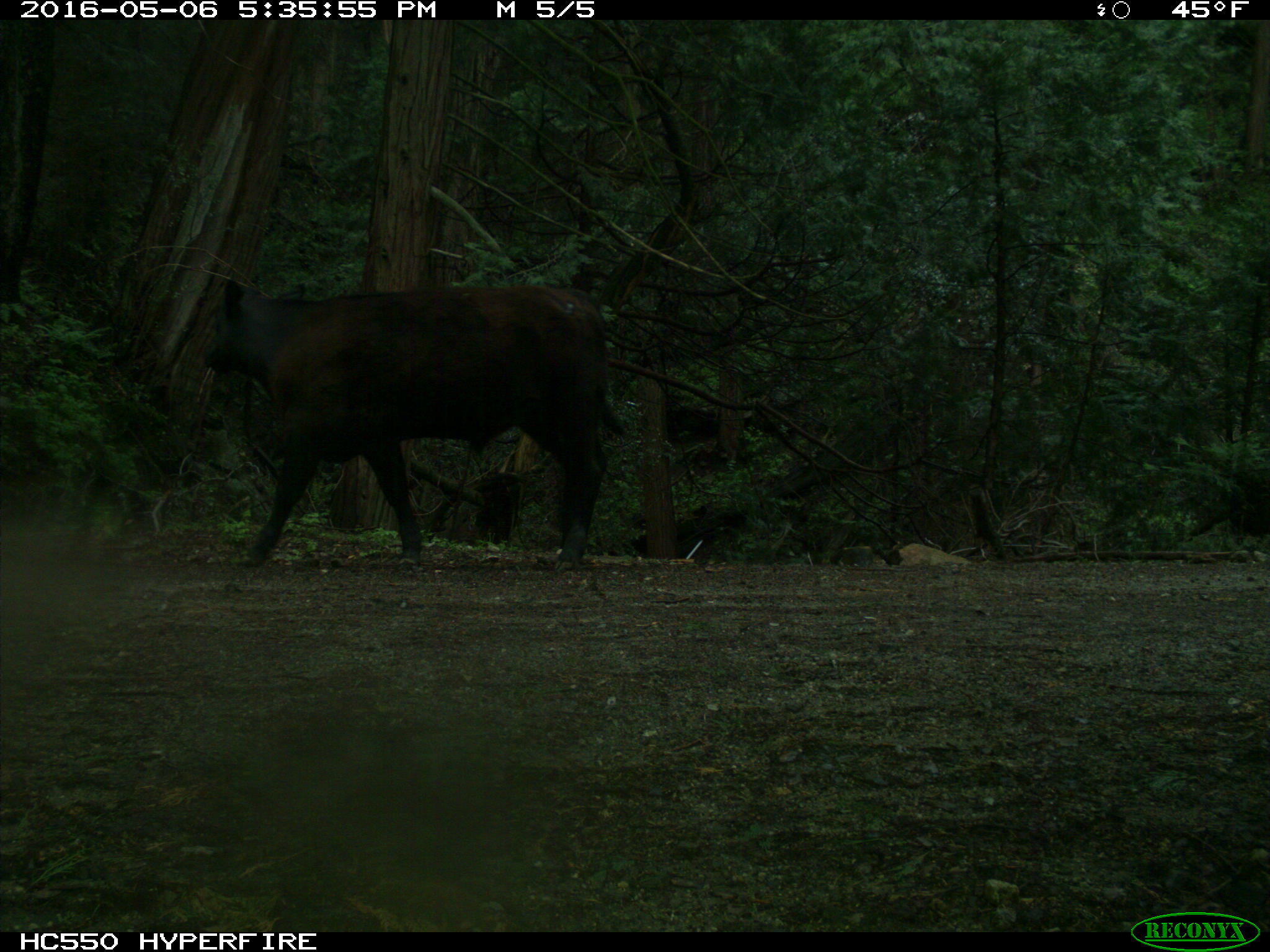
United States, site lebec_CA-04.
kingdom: Animalia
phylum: Chordata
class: Mammalia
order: Artiodactyla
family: Bovidae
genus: Bos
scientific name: Bos taurus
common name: domestic cow